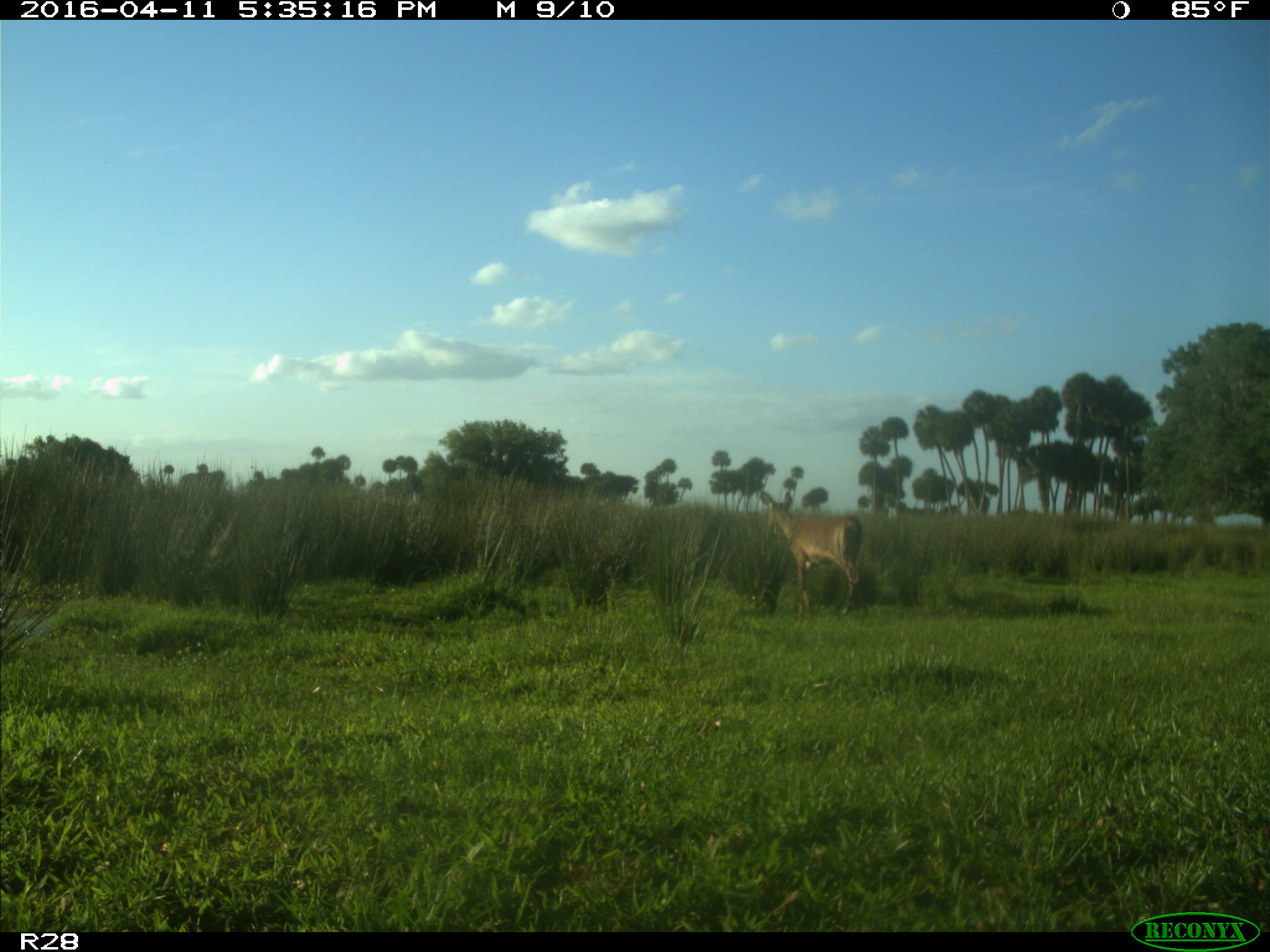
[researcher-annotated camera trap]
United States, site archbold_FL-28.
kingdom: Animalia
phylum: Chordata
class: Mammalia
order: Artiodactyla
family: Cervidae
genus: Odocoileus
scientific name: Odocoileus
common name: deer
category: unidentified deer